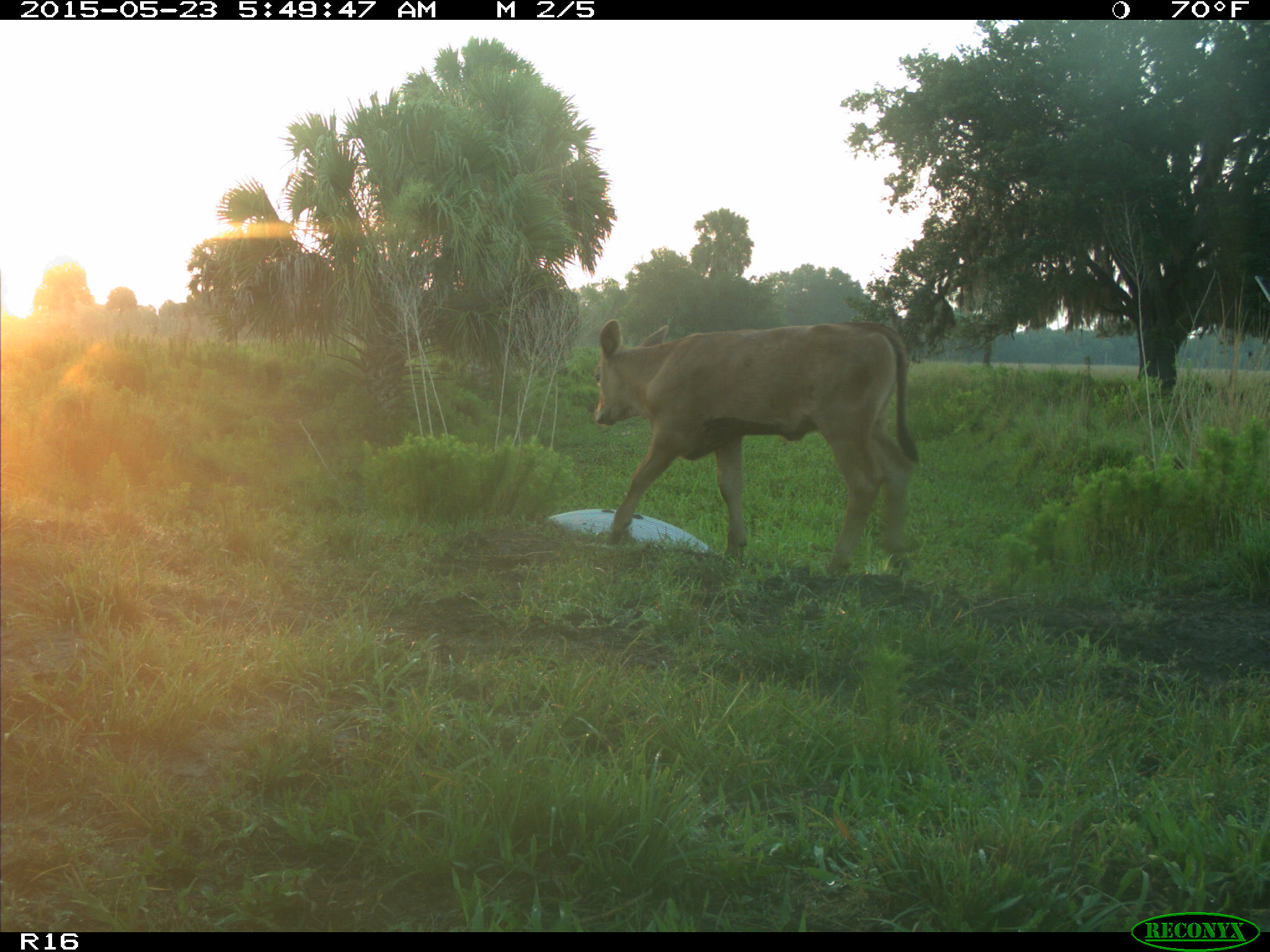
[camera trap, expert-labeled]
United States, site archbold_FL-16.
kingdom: Animalia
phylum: Chordata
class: Mammalia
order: Artiodactyla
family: Bovidae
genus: Bos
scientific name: Bos taurus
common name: domestic cow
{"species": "Bos taurus (domestic cow)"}